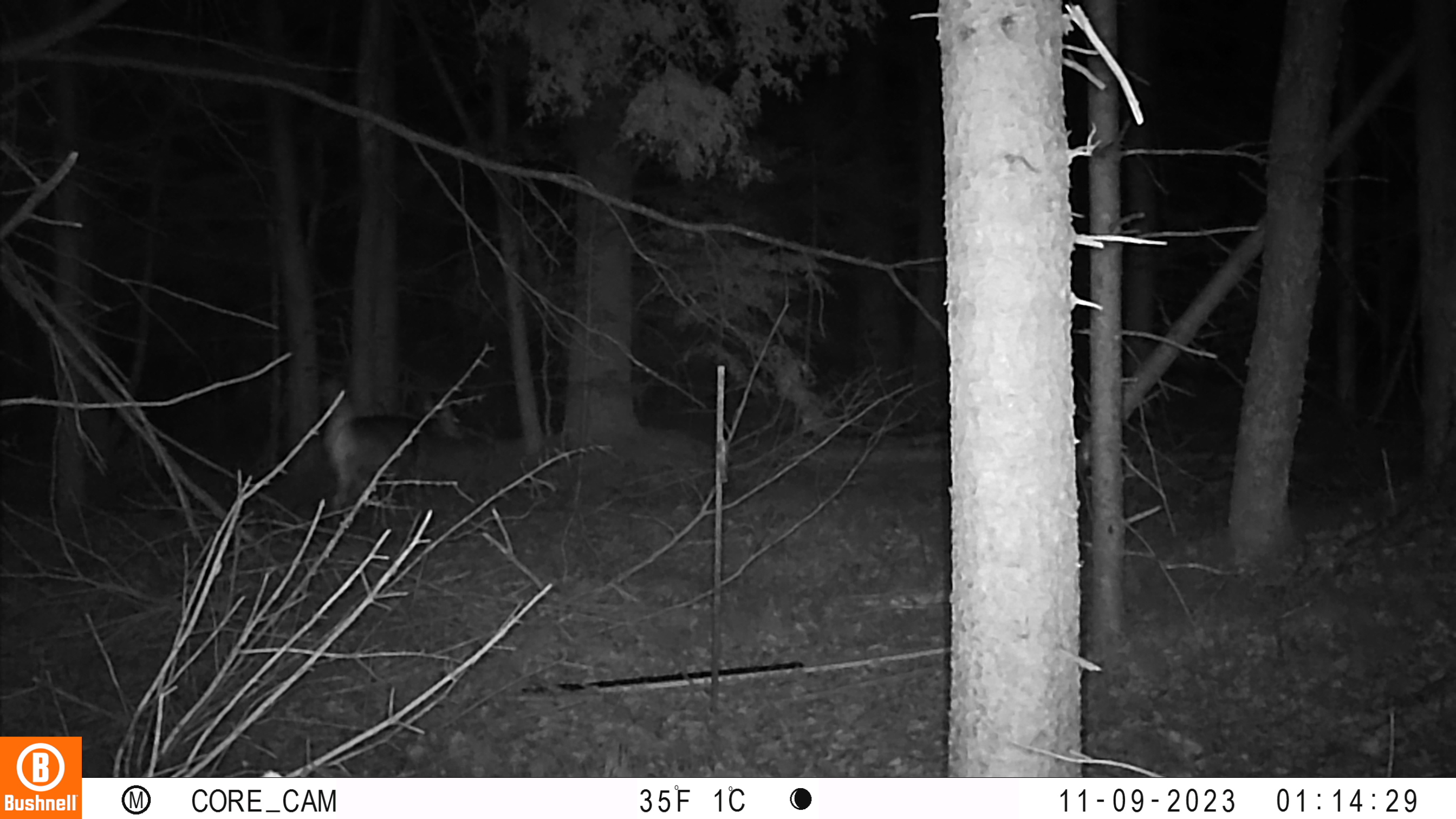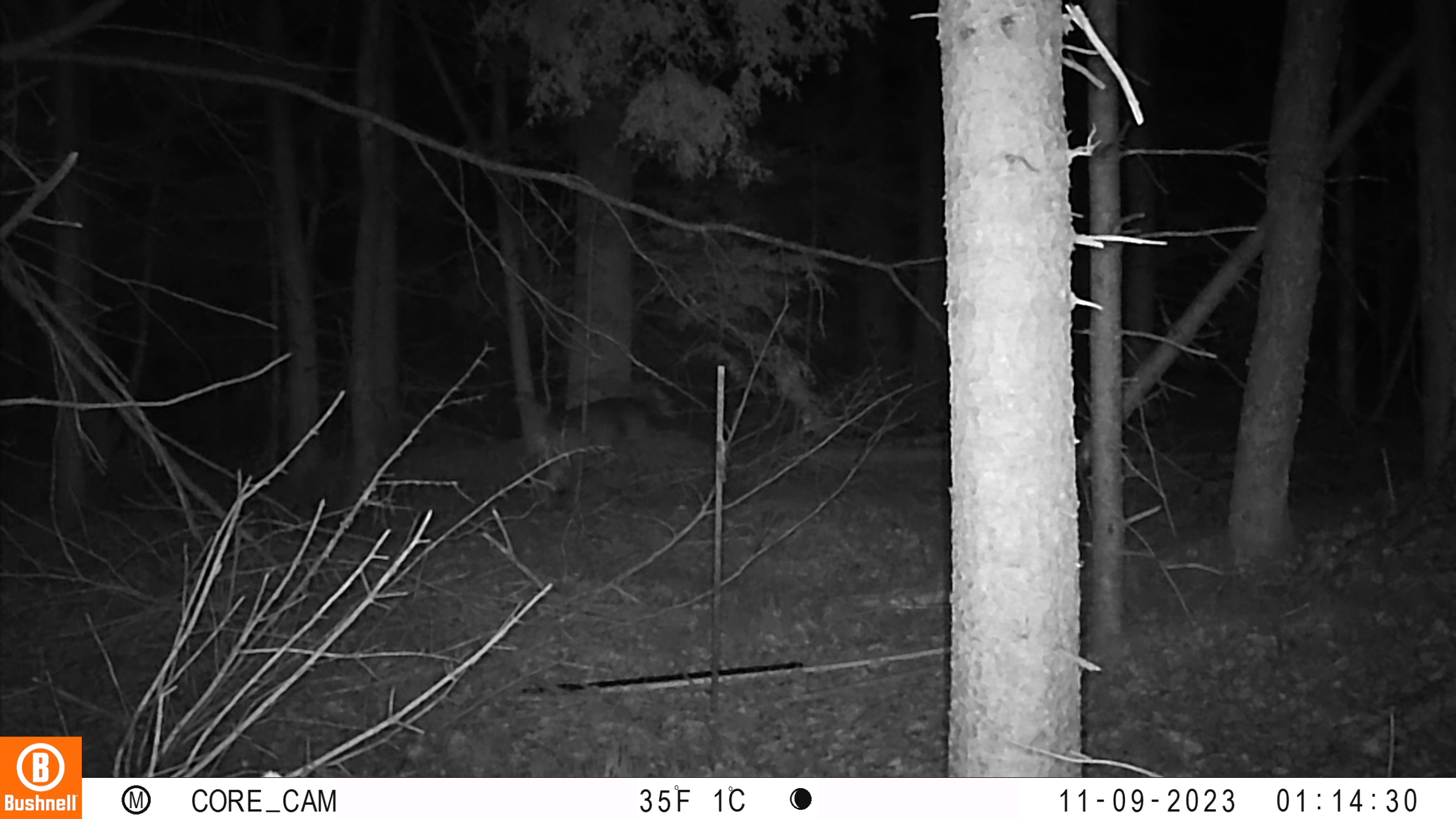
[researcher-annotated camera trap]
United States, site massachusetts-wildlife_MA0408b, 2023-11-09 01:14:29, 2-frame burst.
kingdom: Animalia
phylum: Chordata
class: Mammalia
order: Artiodactyla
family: Cervidae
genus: Odocoileus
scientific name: Odocoileus virginianus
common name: white-tailed deer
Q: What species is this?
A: White-tailed deer (Odocoileus virginianus).